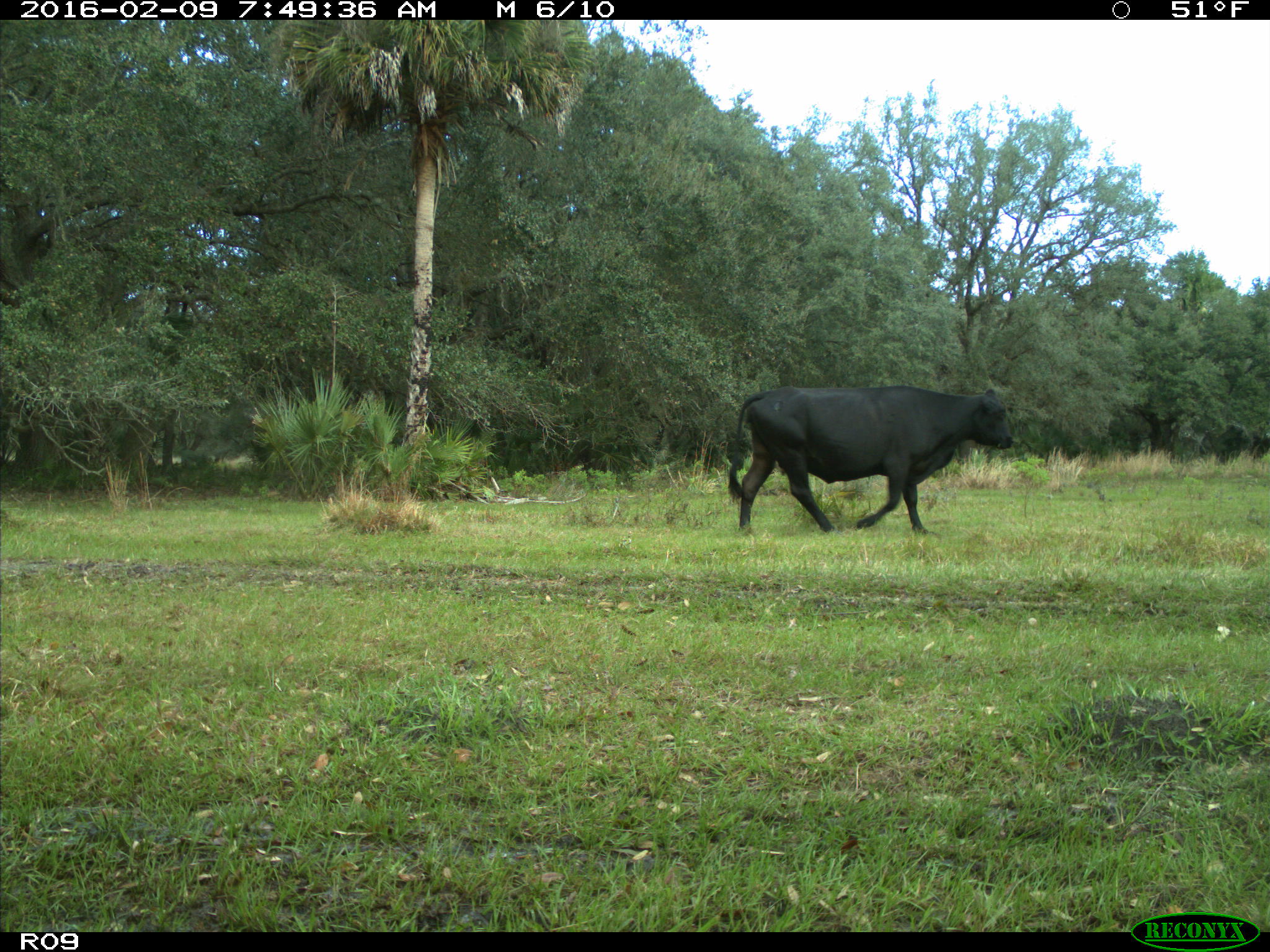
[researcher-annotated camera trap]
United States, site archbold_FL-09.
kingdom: Animalia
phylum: Chordata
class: Mammalia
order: Artiodactyla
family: Bovidae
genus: Bos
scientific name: Bos taurus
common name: domestic cow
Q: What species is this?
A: Bos taurus (domestic cow).